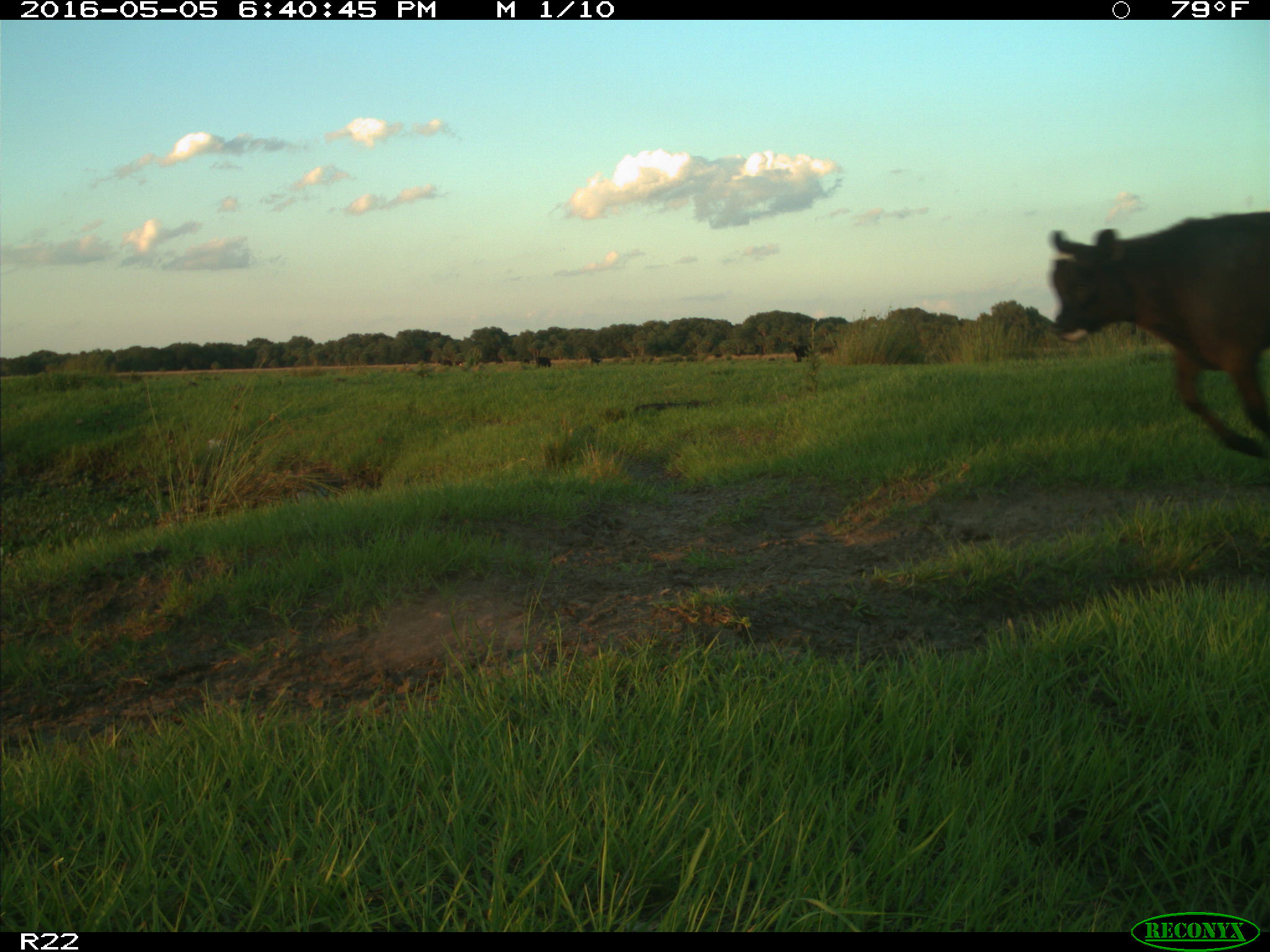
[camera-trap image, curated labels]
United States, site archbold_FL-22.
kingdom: Animalia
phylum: Chordata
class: Mammalia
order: Artiodactyla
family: Bovidae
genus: Bos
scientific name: Bos taurus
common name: domestic cow